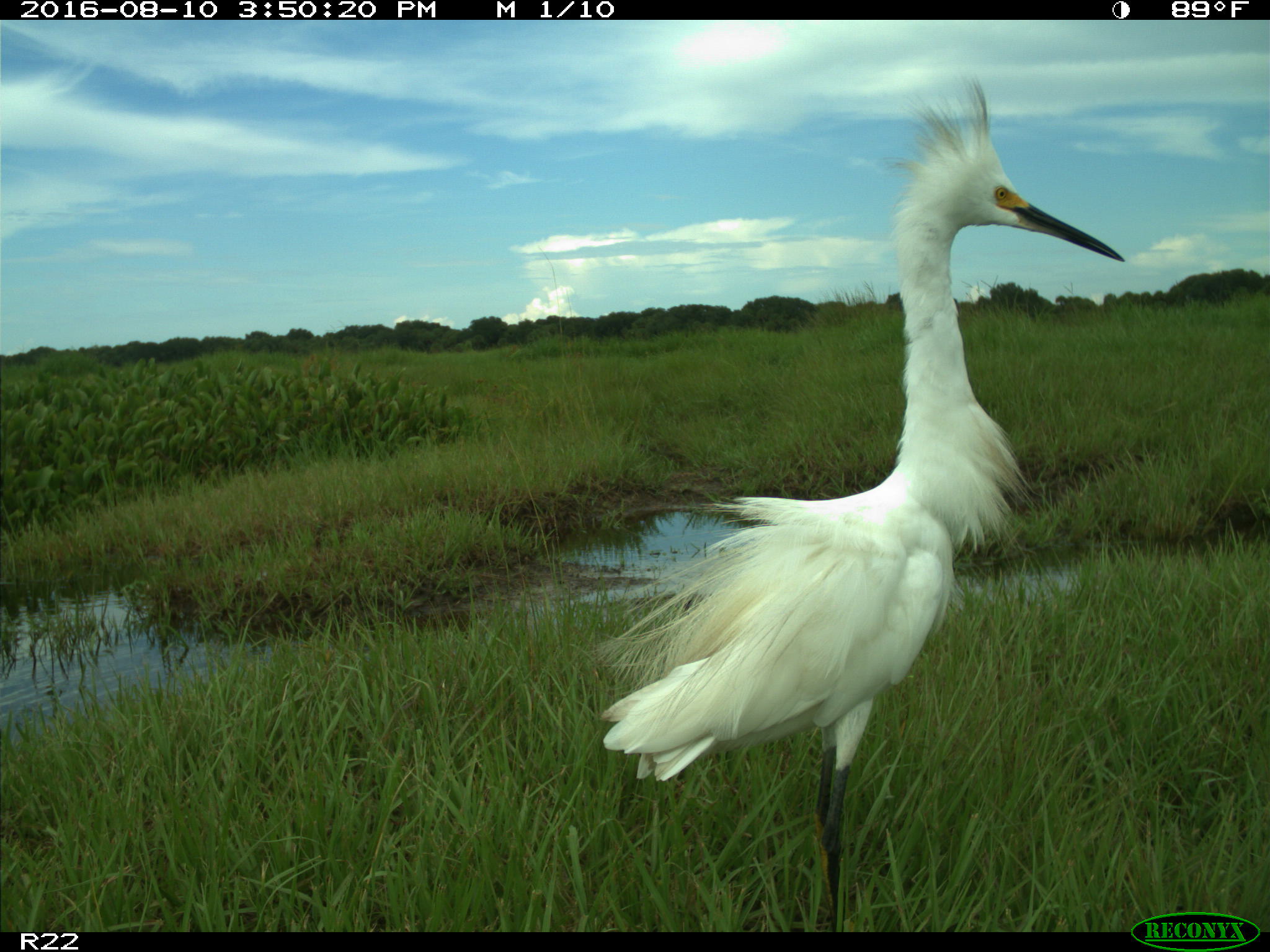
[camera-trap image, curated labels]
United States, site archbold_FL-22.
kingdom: Animalia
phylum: Chordata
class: Aves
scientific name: Aves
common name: birds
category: unidentified bird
Unidentified bird (birds) (Aves).